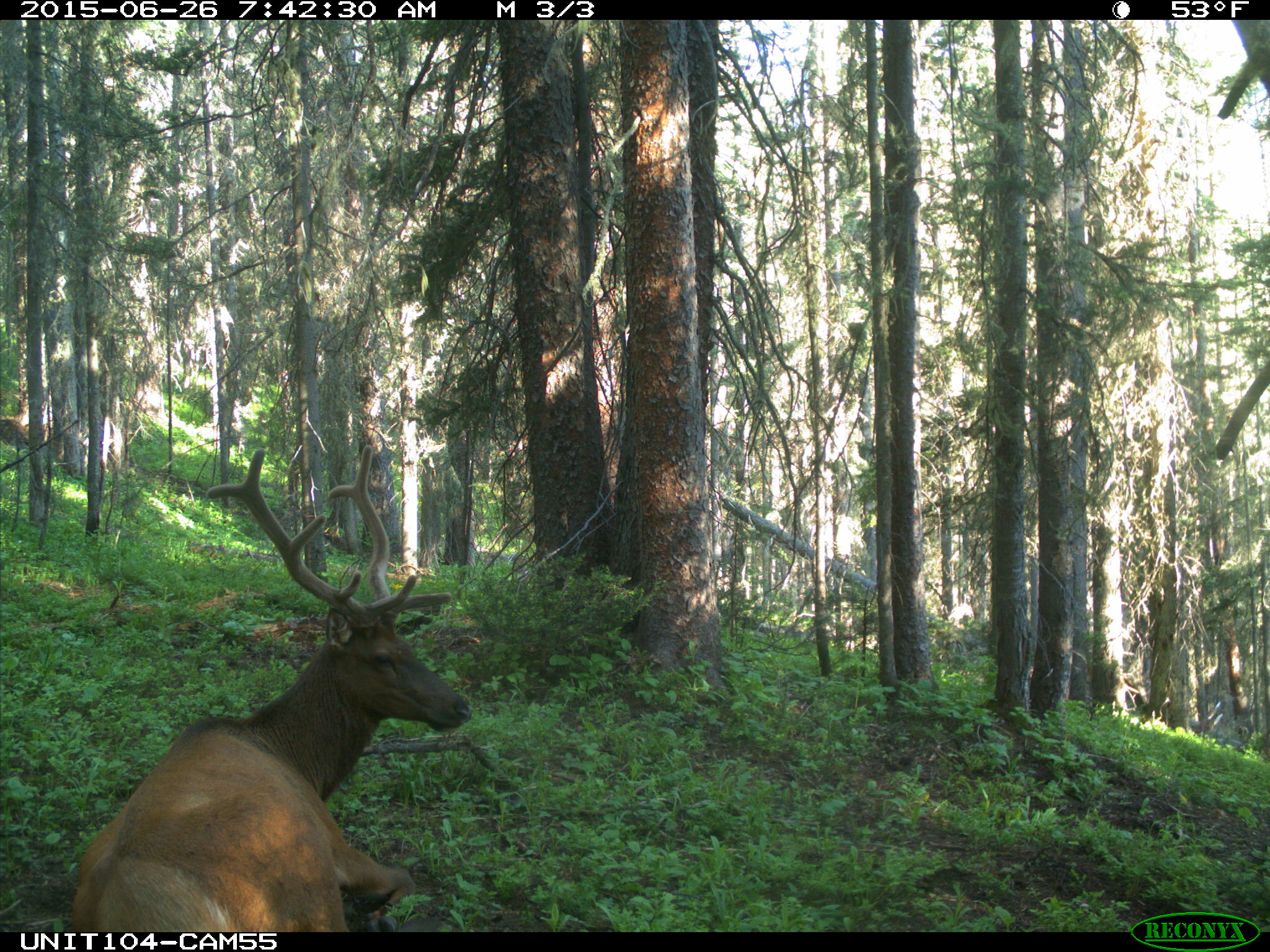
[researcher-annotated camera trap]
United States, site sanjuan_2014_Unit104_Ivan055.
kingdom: Animalia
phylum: Chordata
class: Mammalia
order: Artiodactyla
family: Cervidae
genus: Cervus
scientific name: Cervus elaphus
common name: red deer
Cervus elaphus (red deer).